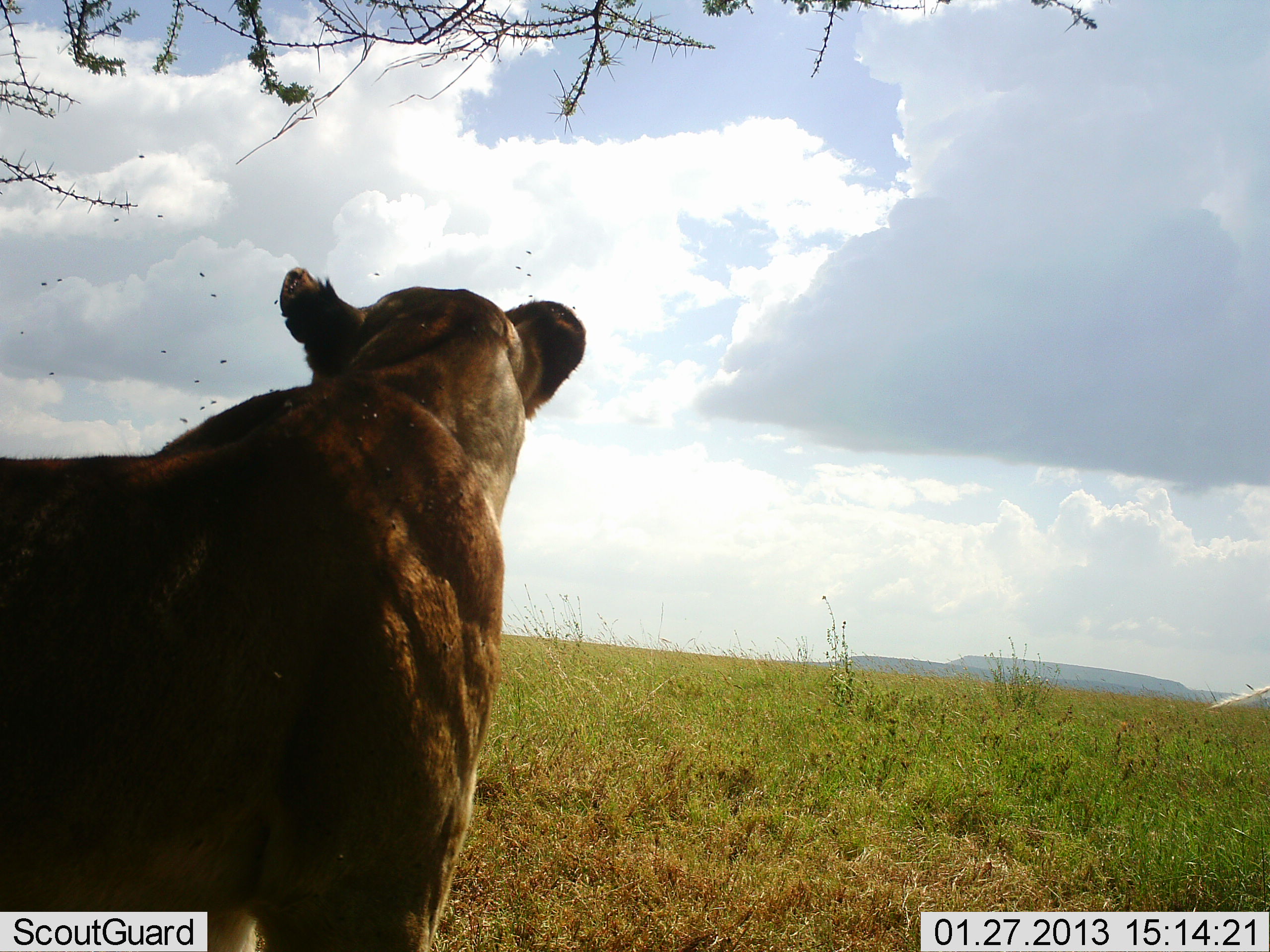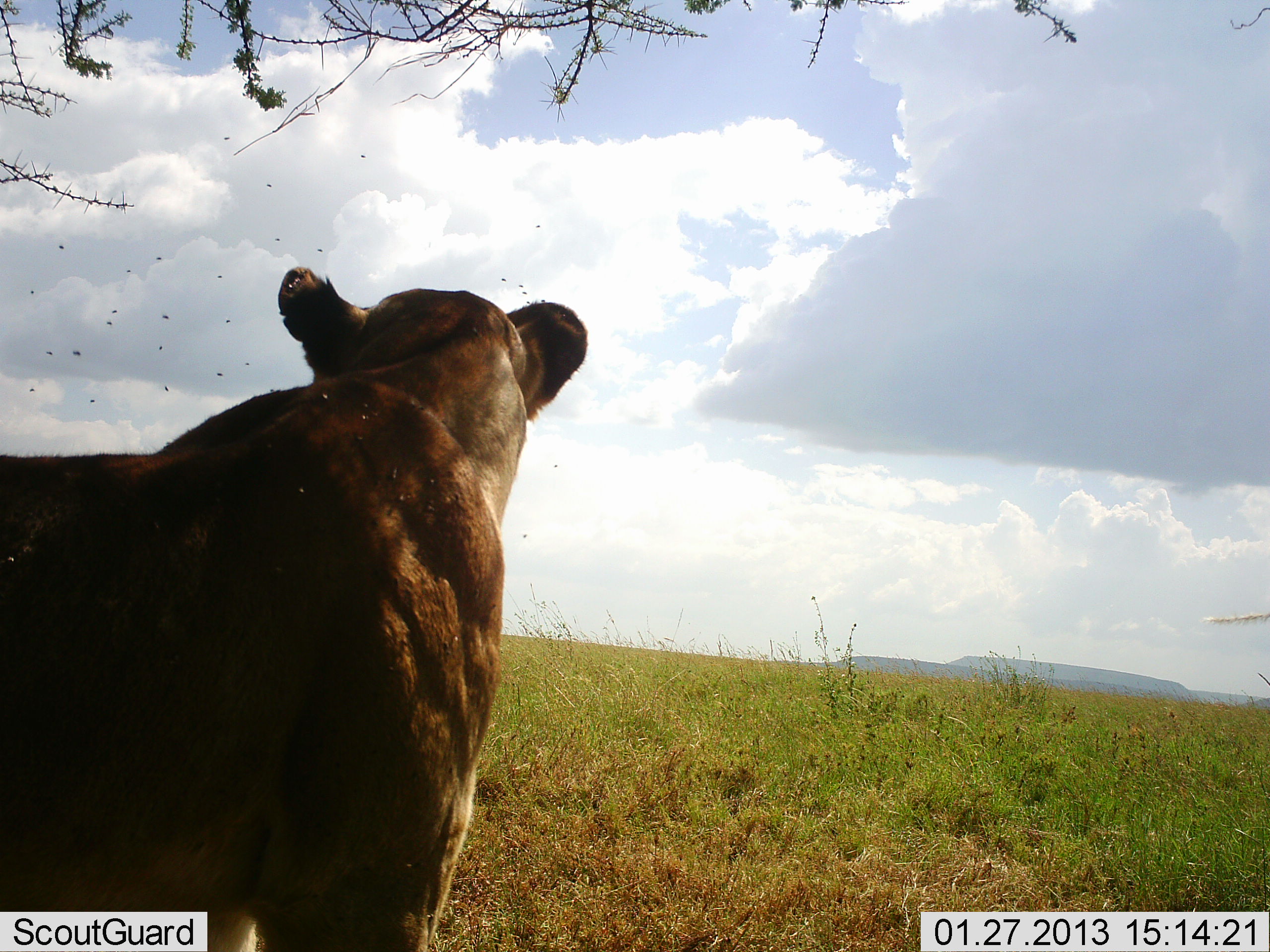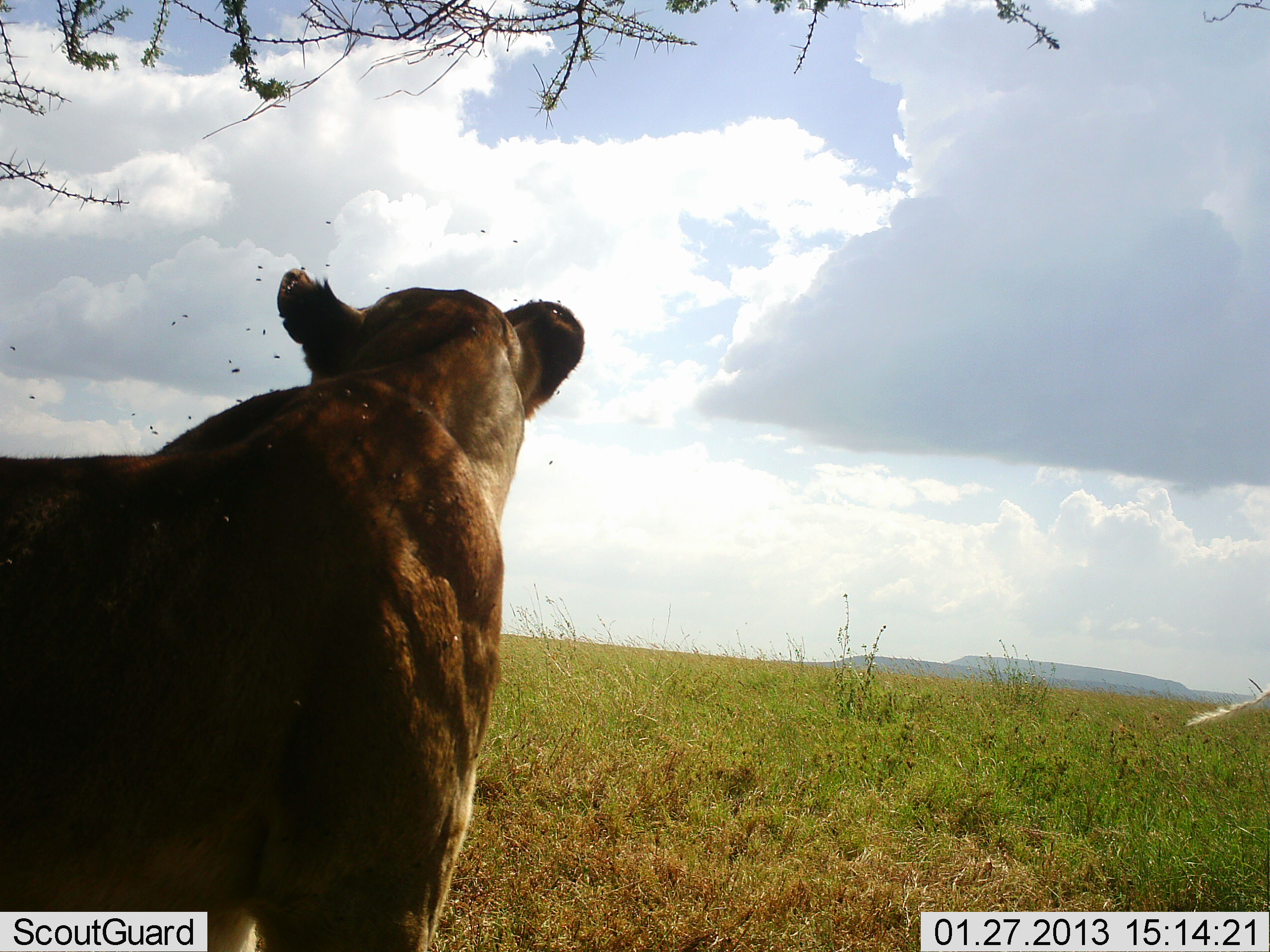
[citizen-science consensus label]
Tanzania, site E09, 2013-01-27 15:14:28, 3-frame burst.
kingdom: Animalia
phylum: Chordata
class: Mammalia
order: Carnivora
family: Felidae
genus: Panthera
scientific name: Panthera leo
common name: lion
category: lionfemale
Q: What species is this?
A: Lionfemale (lion) (Panthera leo).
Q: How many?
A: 1.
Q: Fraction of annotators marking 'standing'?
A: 71%.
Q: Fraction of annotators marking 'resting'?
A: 29%.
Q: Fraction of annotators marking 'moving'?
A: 0%.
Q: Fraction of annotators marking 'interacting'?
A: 0%.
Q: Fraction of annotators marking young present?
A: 0%.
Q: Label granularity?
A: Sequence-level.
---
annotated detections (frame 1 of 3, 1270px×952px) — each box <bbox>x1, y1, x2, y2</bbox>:
animal: <bbox>0, 268, 586, 952</bbox>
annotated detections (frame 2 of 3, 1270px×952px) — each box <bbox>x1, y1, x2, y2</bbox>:
animal: <bbox>0, 265, 590, 952</bbox>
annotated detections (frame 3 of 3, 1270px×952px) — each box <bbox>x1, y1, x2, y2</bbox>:
animal: <bbox>0, 266, 585, 952</bbox>